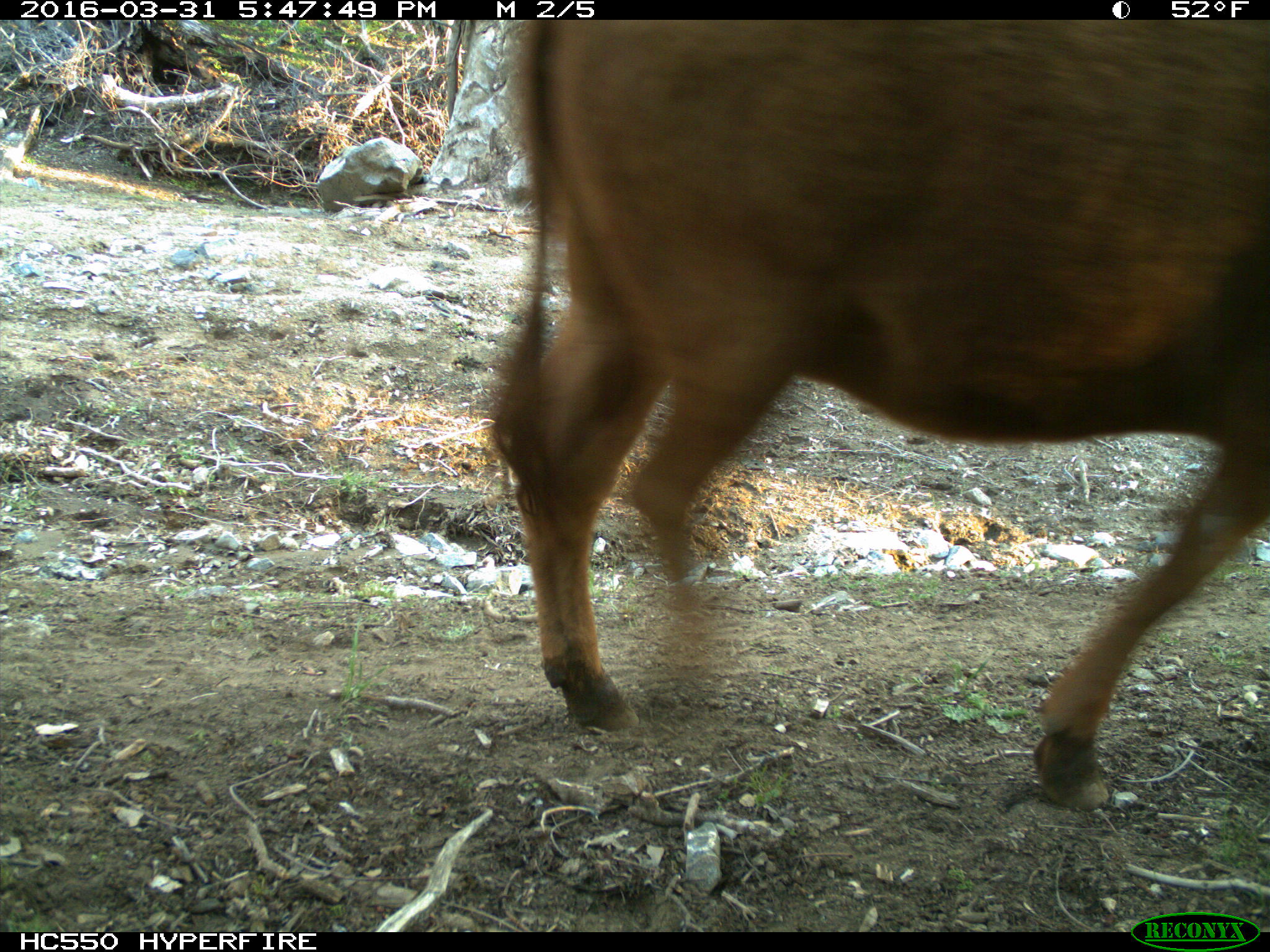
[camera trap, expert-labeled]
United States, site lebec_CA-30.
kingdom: Animalia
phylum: Chordata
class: Mammalia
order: Artiodactyla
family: Bovidae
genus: Bos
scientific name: Bos taurus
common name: domestic cow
Bos taurus (domestic cow).